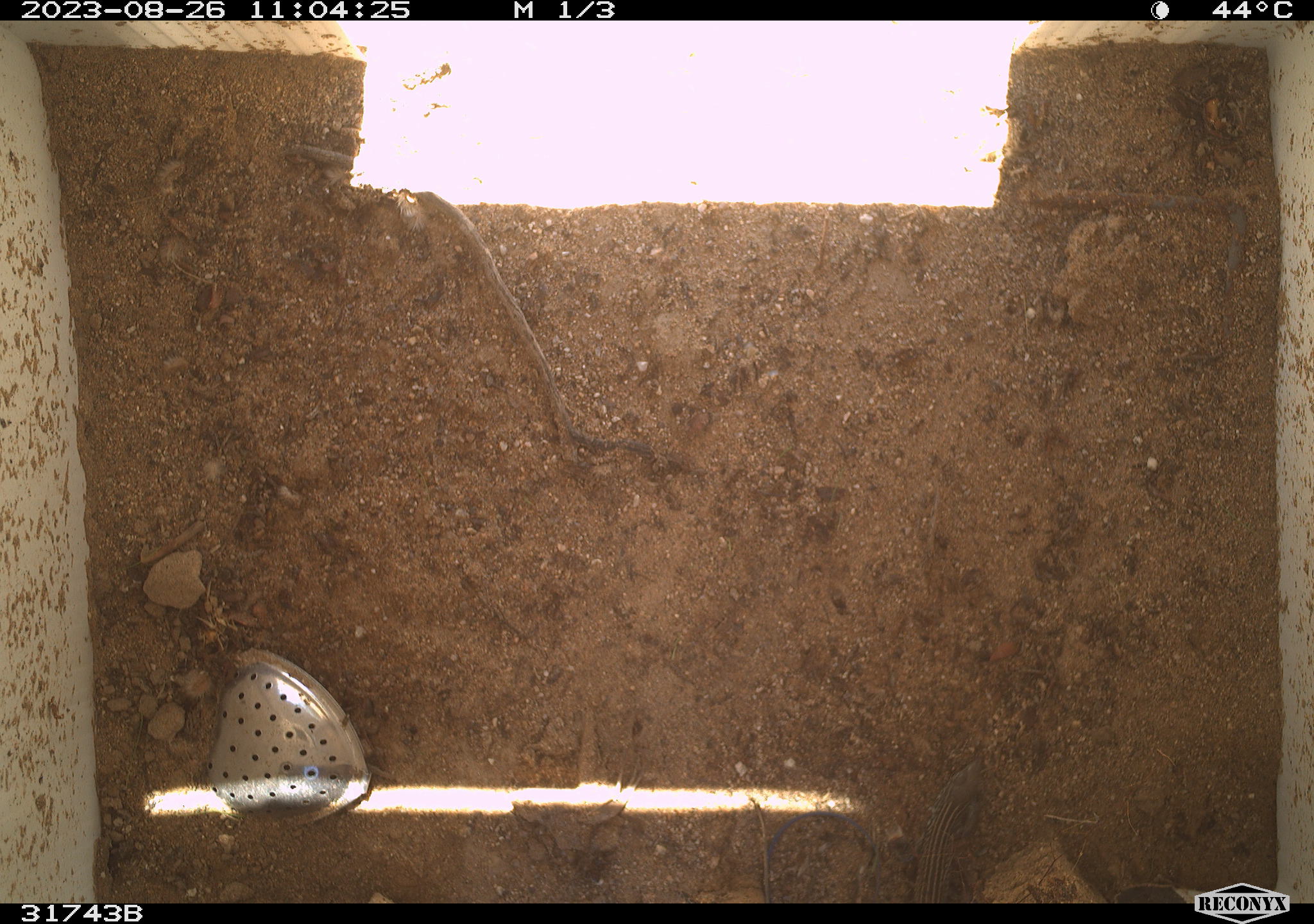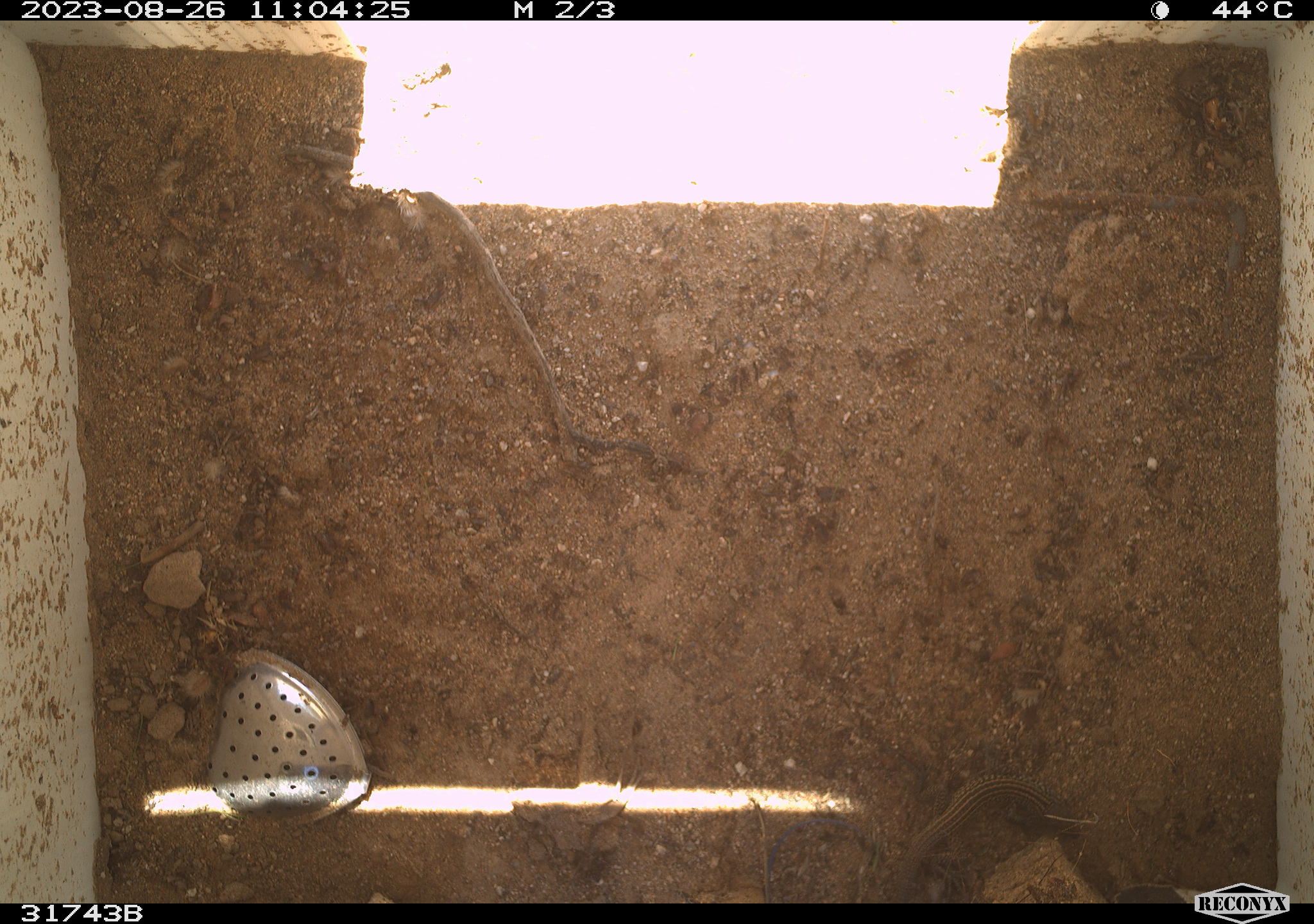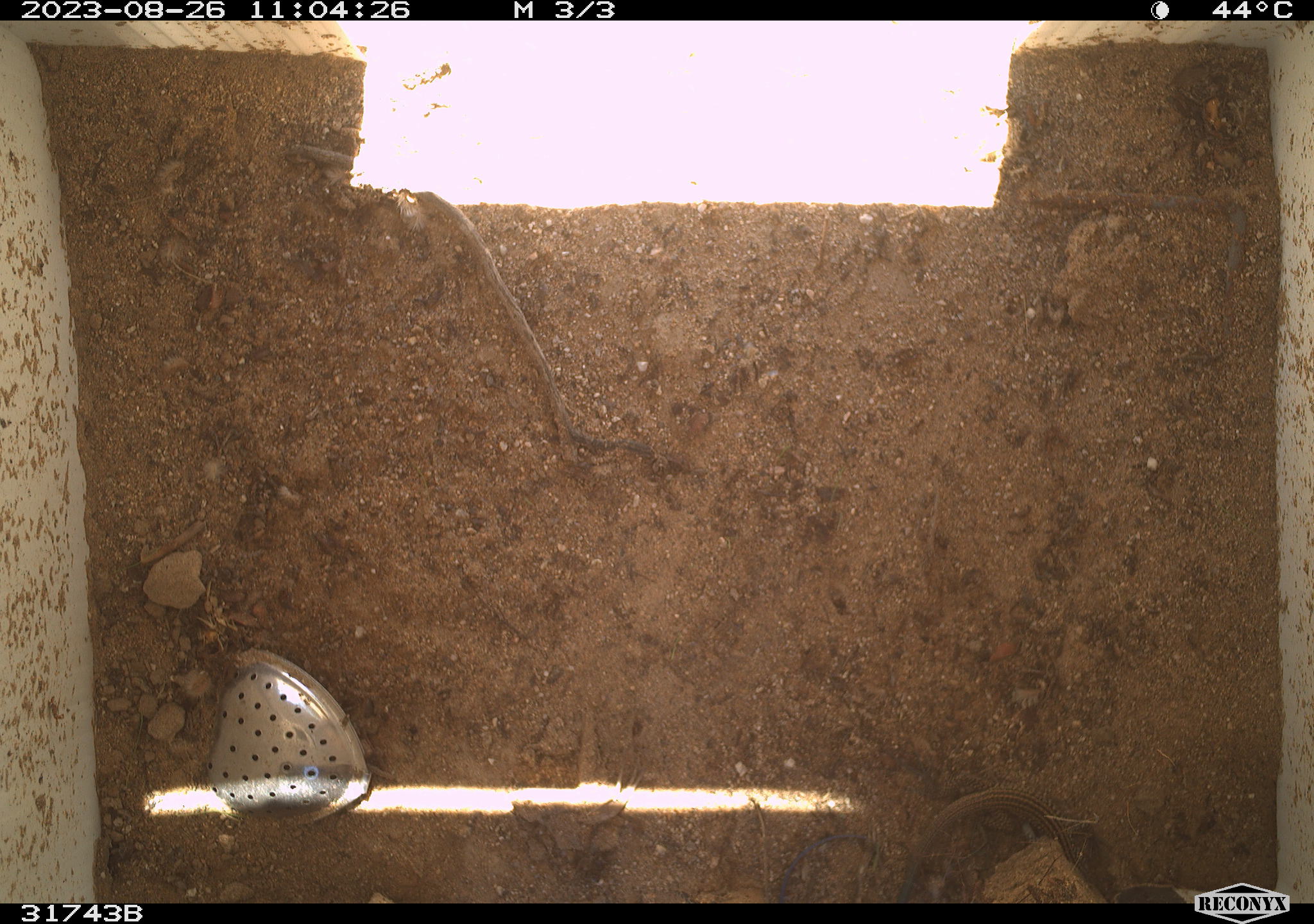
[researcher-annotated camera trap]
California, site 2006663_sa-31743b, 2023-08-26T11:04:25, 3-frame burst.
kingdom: Animalia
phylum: Chordata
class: Reptilia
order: Squamata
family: Teiidae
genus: Aspidoscelis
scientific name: Aspidoscelis tigris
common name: western whiptail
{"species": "western whiptail (Aspidoscelis tigris)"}